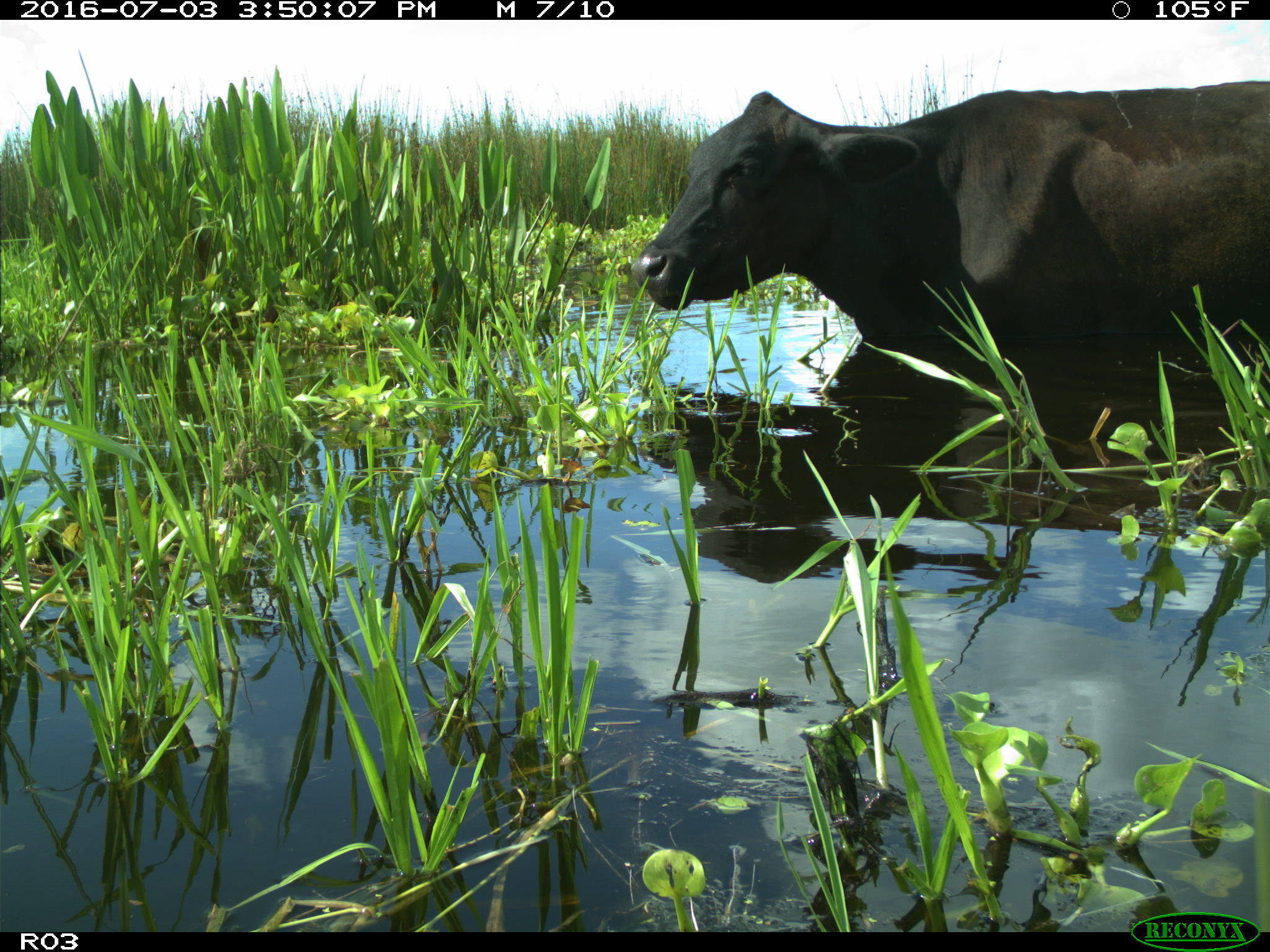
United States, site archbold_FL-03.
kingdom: Animalia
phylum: Chordata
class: Mammalia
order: Artiodactyla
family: Bovidae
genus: Bos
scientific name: Bos taurus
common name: domestic cow